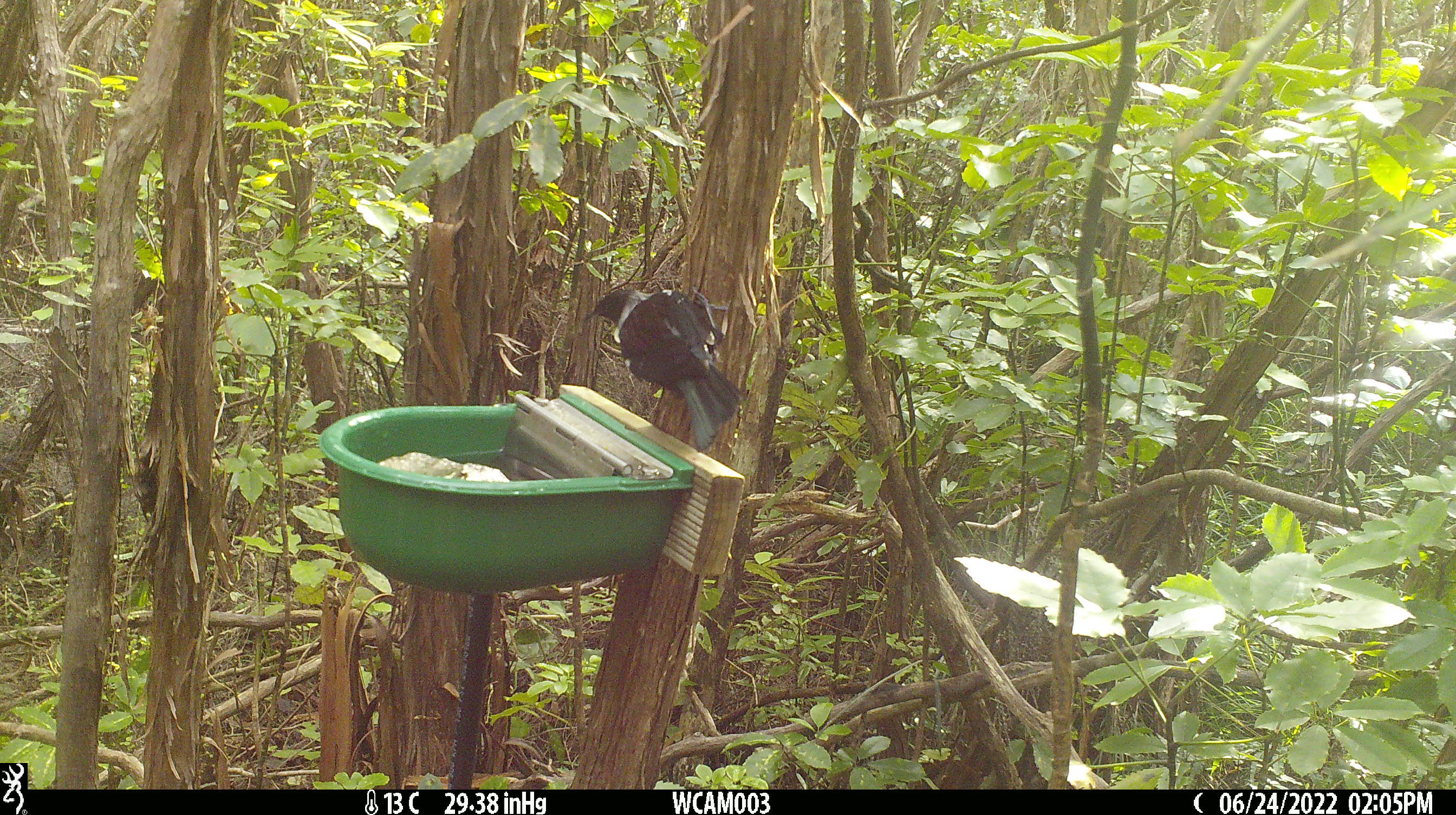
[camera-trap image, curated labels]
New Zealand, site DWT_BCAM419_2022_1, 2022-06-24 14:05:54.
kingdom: Animalia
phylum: Chordata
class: Aves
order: Passeriformes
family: Meliphagidae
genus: Prosthemadera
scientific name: Prosthemadera novaeseelandiae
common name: tui